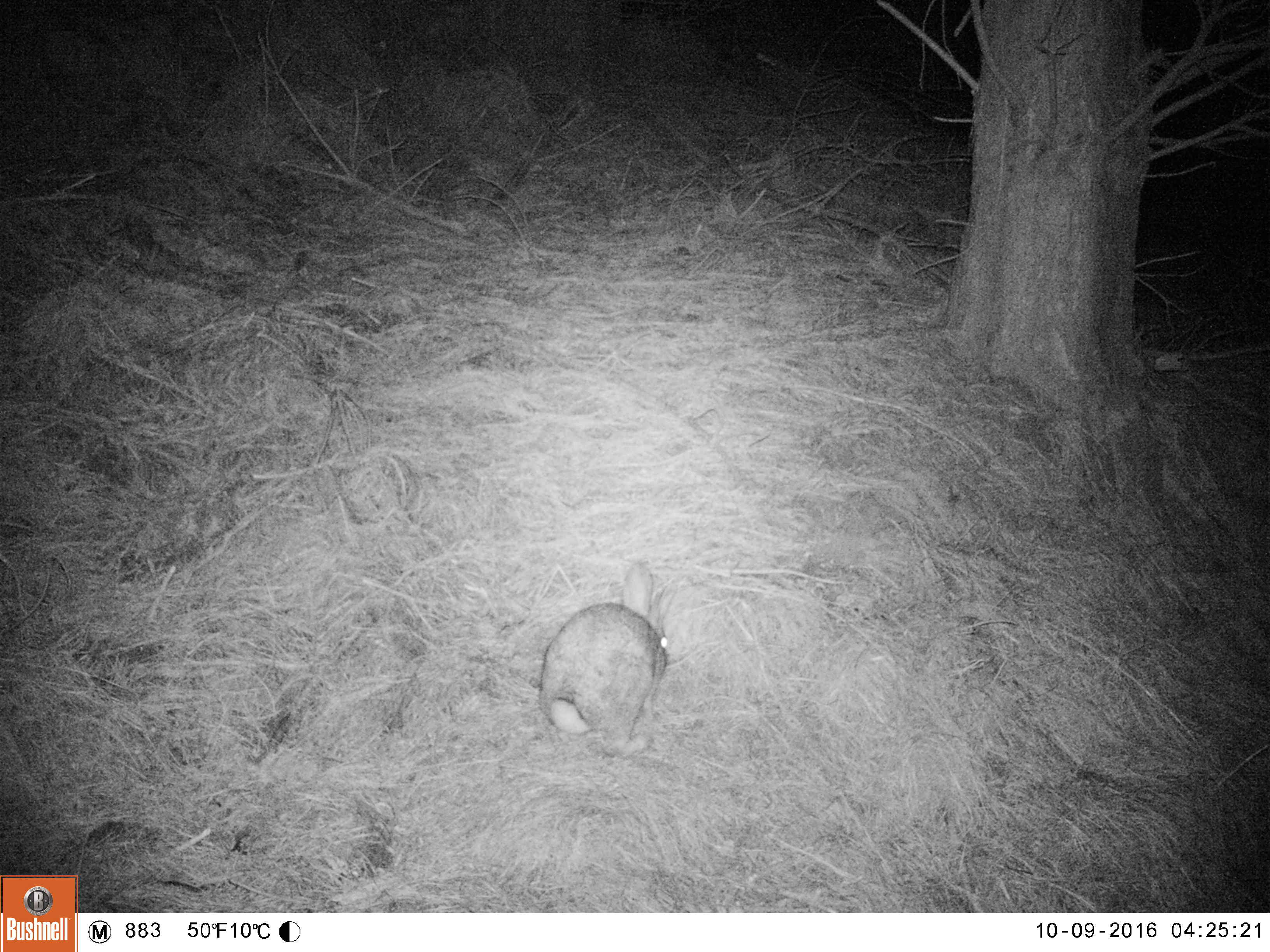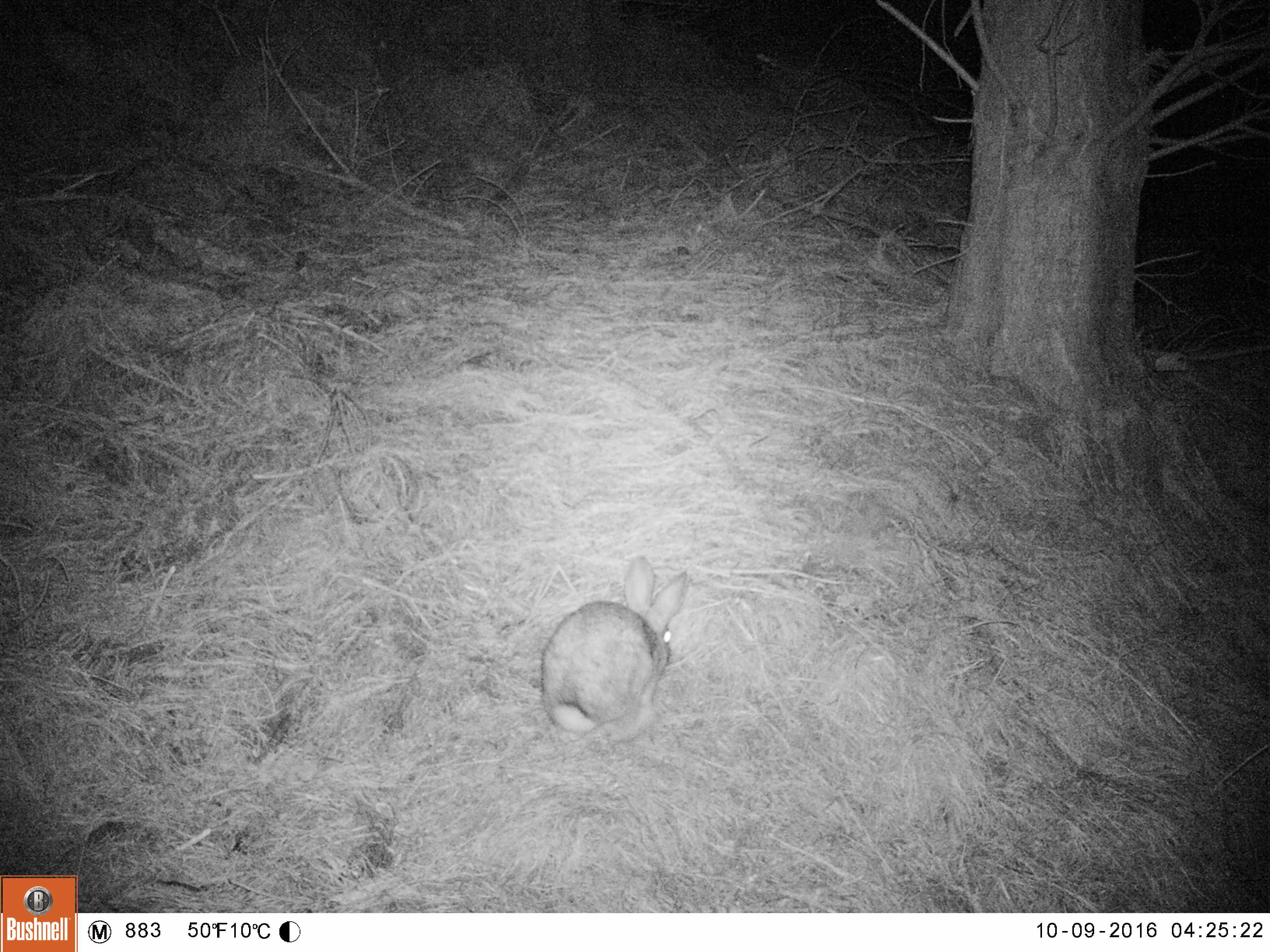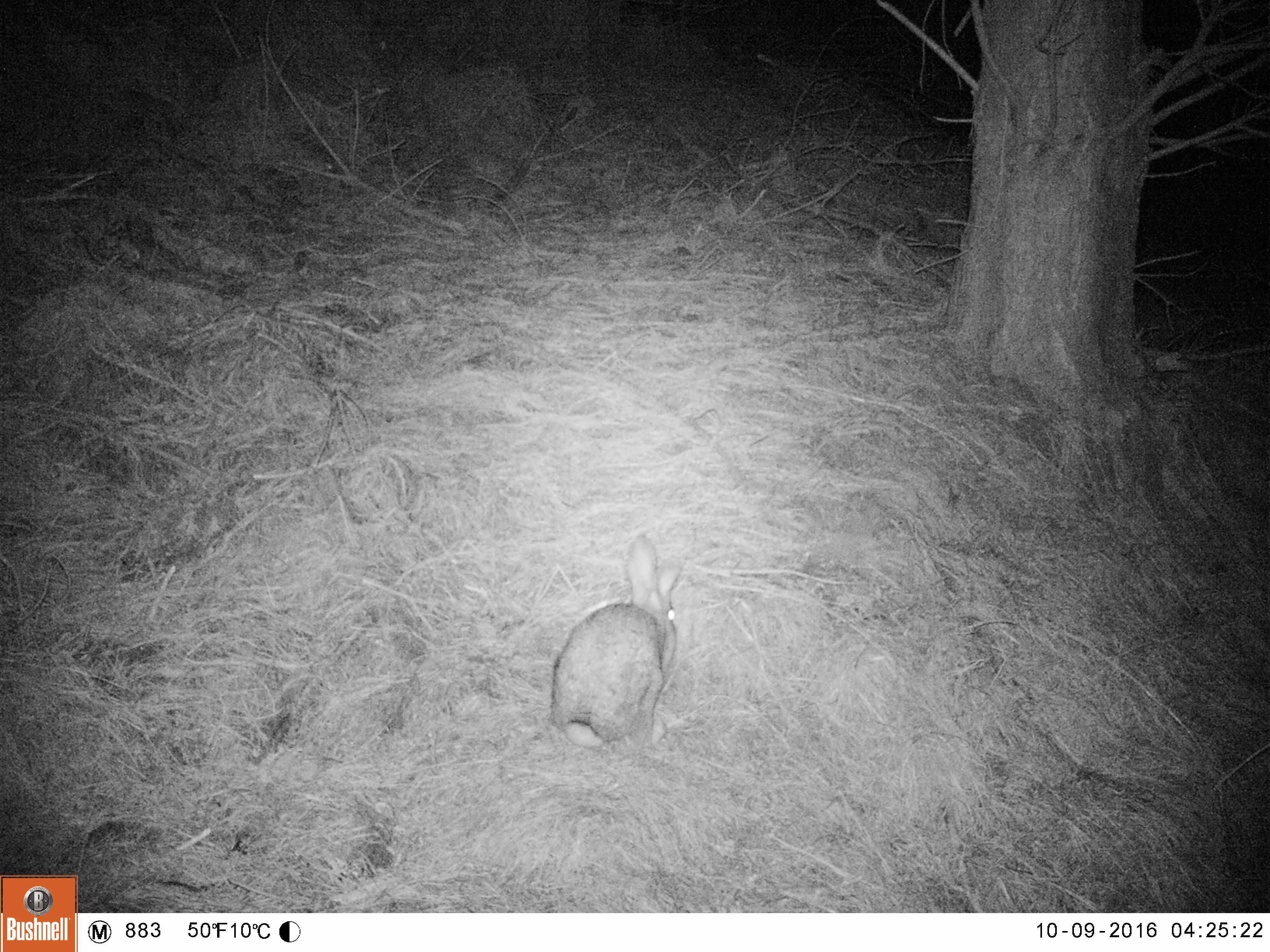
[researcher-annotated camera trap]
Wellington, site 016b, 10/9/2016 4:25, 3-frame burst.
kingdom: Animalia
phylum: Chordata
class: Mammalia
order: Lagomorpha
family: Leporidae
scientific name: Leporidae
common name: rabbit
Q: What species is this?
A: Rabbit (Leporidae).